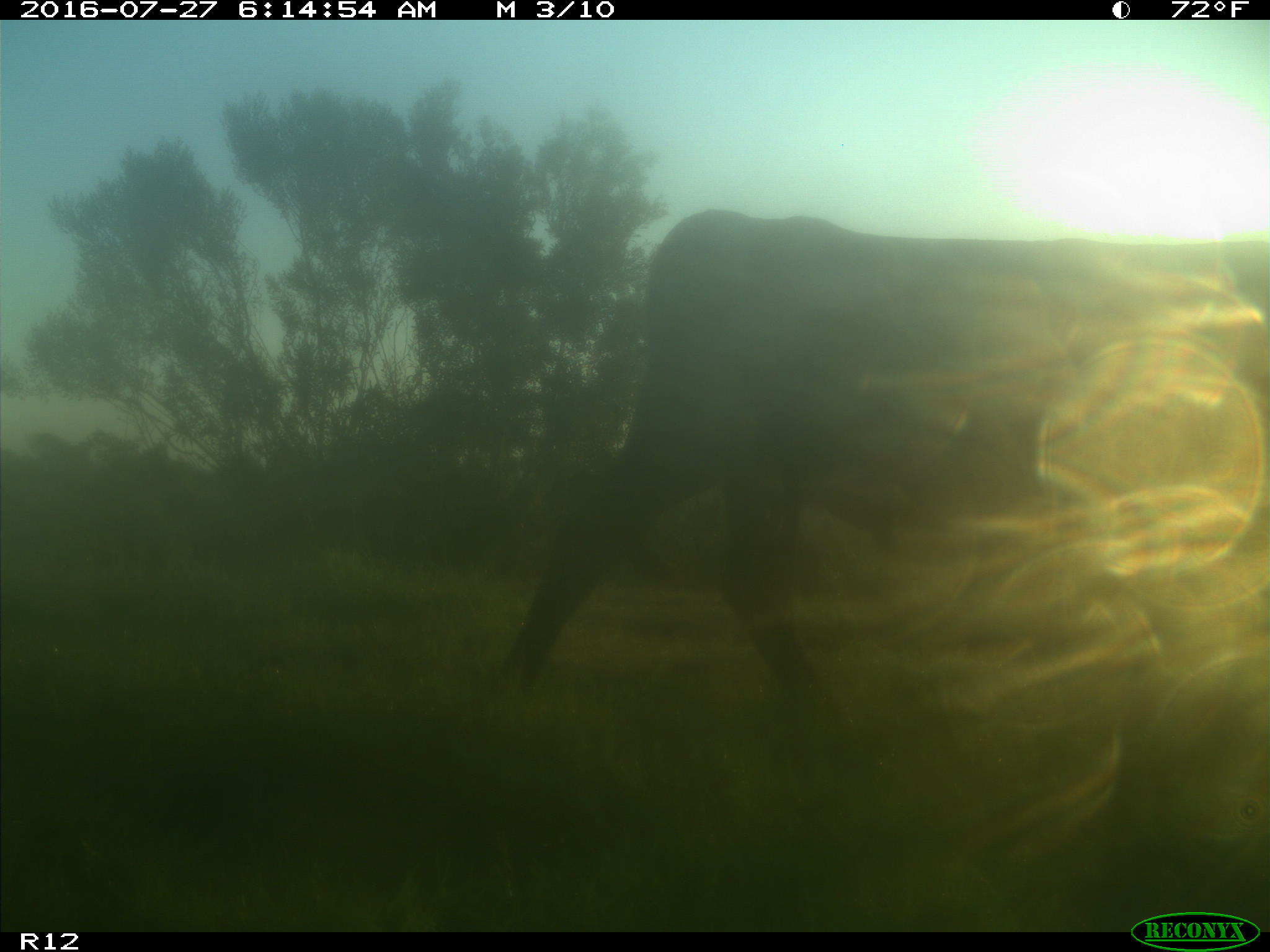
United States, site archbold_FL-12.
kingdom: Animalia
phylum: Chordata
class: Mammalia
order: Artiodactyla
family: Bovidae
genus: Bos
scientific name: Bos taurus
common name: domestic cow